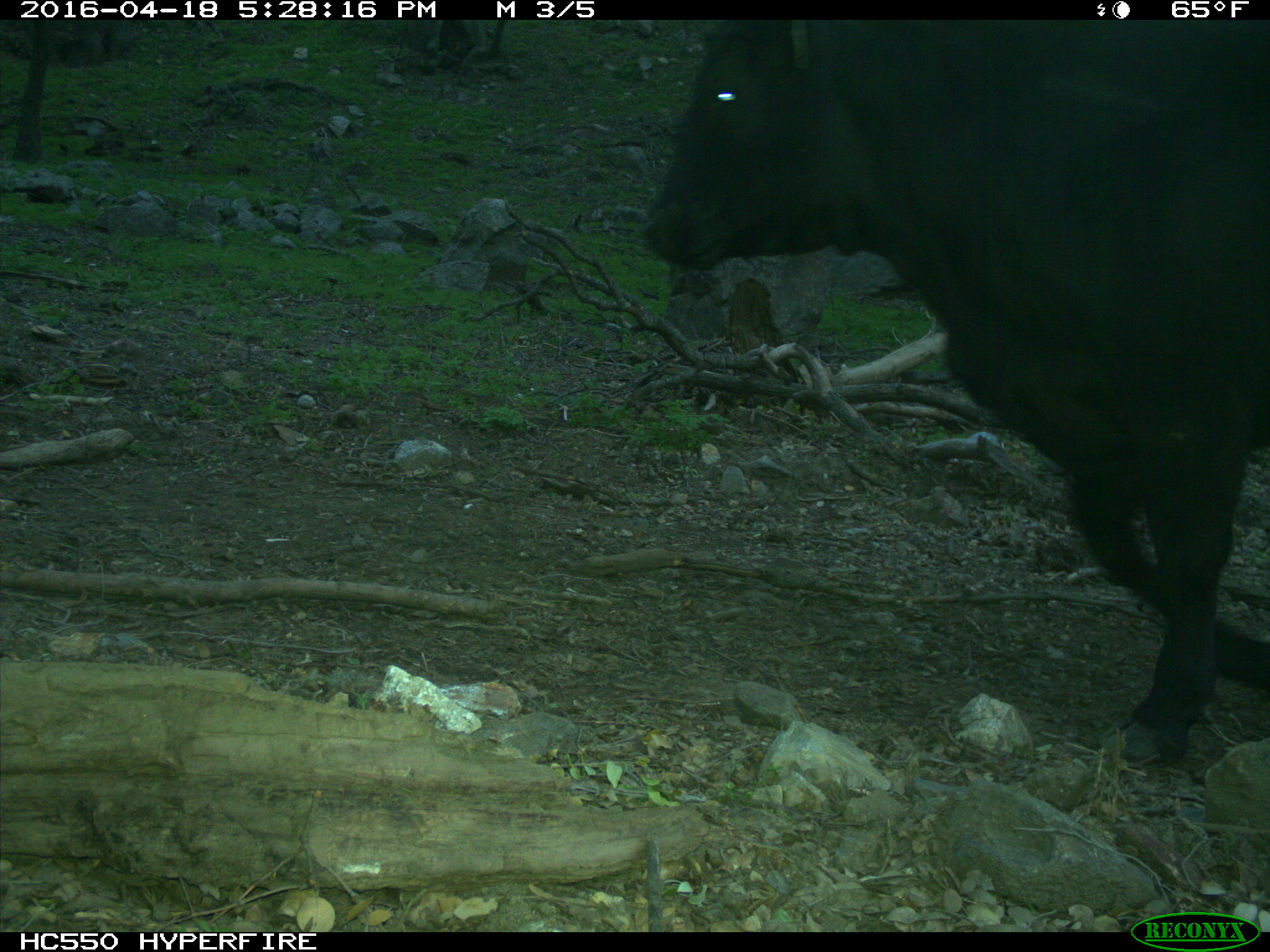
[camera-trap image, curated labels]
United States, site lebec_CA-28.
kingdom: Animalia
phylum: Chordata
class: Mammalia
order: Artiodactyla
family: Bovidae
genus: Bos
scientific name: Bos taurus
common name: domestic cow